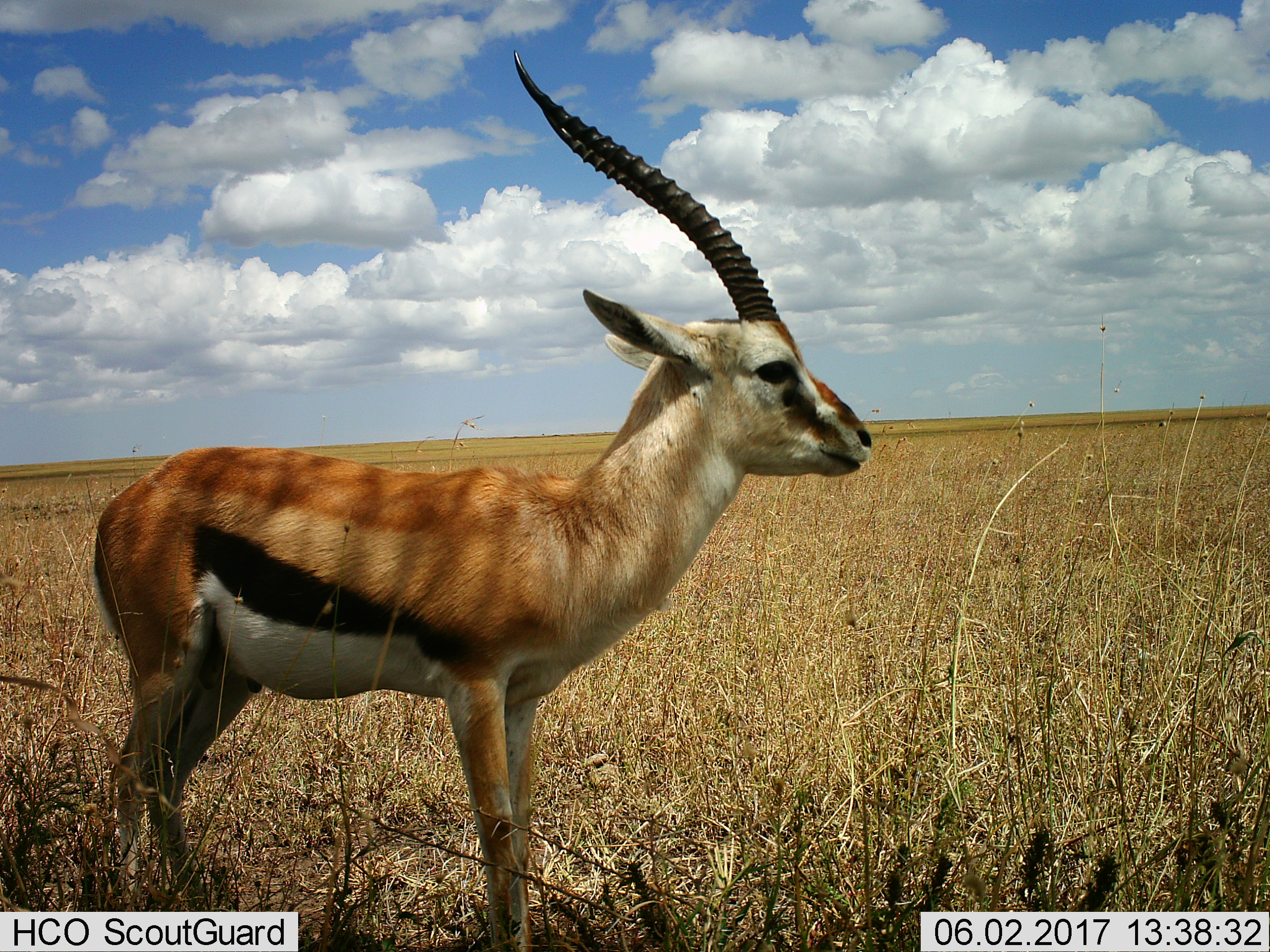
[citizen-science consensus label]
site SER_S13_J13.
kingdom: Animalia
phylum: Chordata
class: Mammalia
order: Artiodactyla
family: Bovidae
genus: Eudorcas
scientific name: Eudorcas thomsonii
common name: thomson's gazelle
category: gazellethomsons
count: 1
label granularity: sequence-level